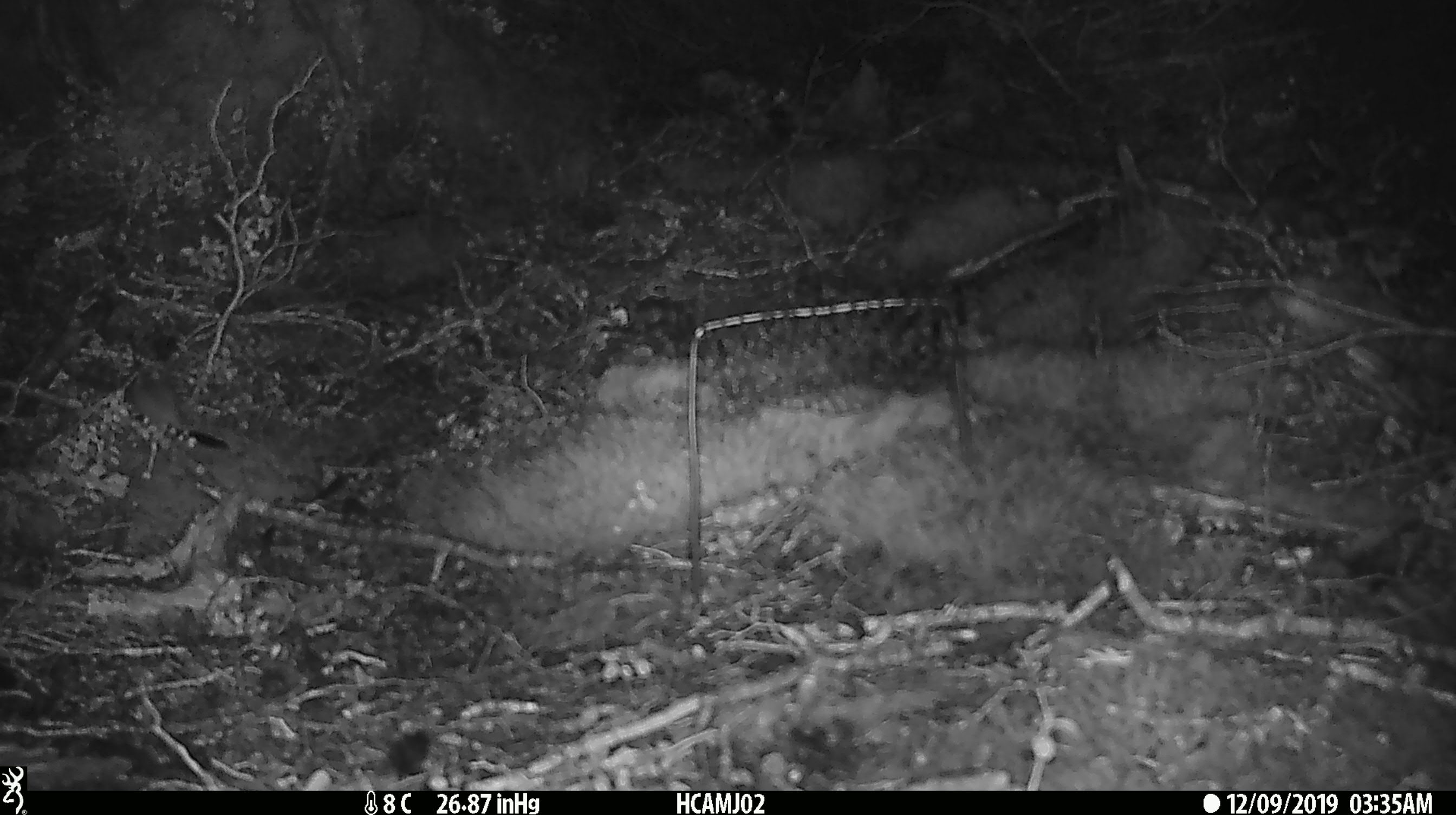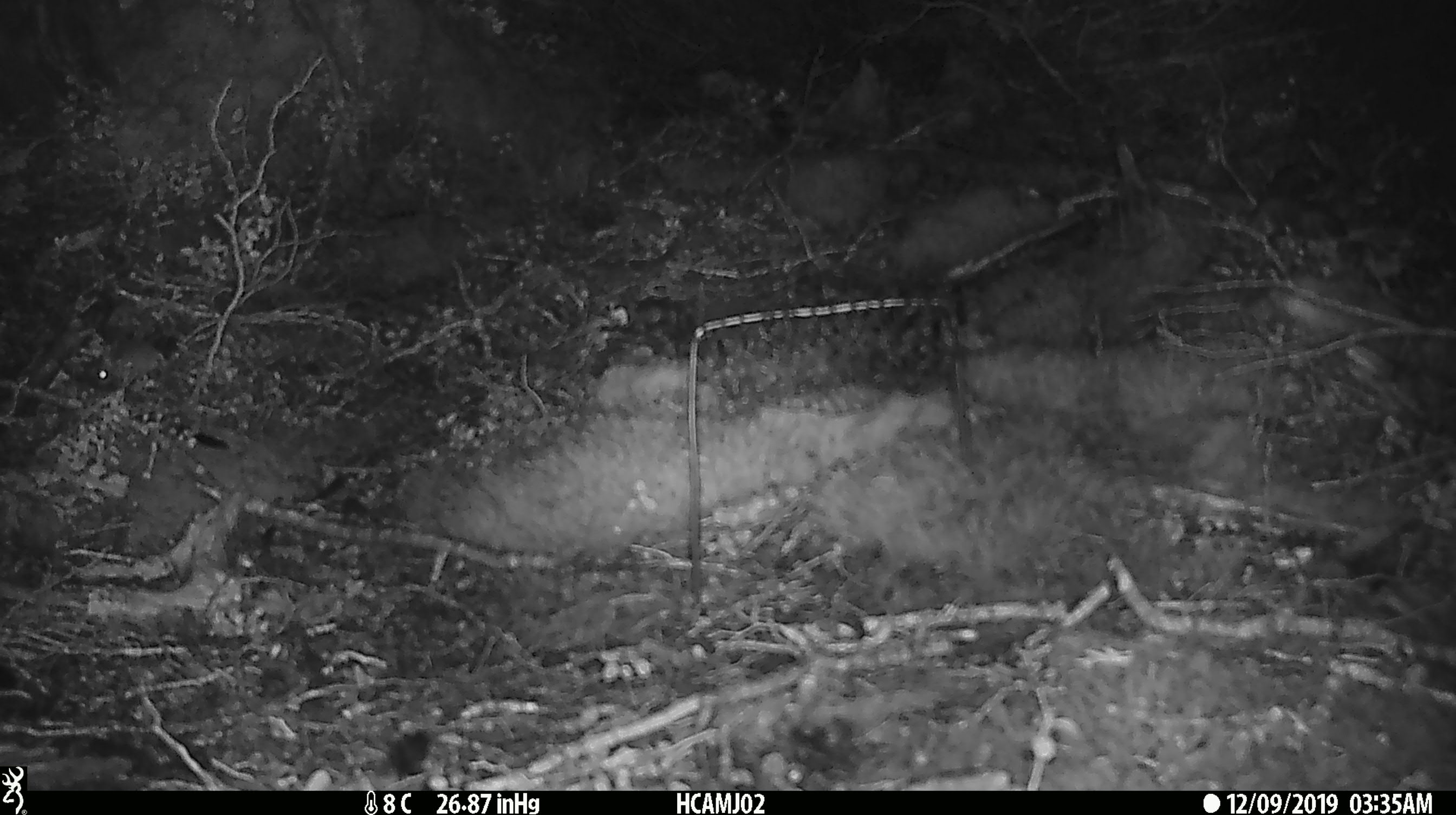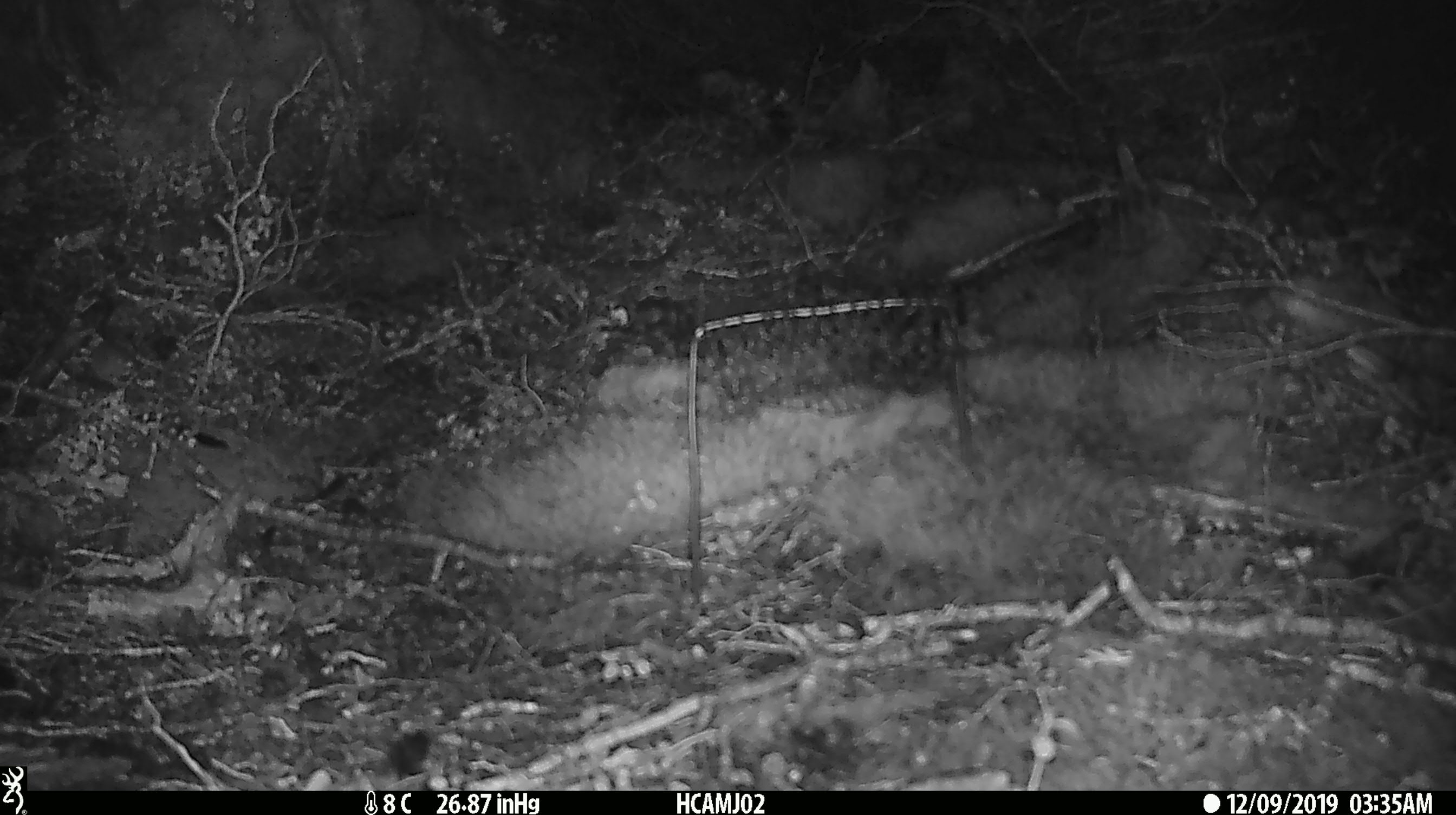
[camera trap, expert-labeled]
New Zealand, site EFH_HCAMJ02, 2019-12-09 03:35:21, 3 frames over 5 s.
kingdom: Animalia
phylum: Chordata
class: Mammalia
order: Rodentia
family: Muridae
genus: Mus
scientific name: Mus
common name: mouse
Mouse (Mus).